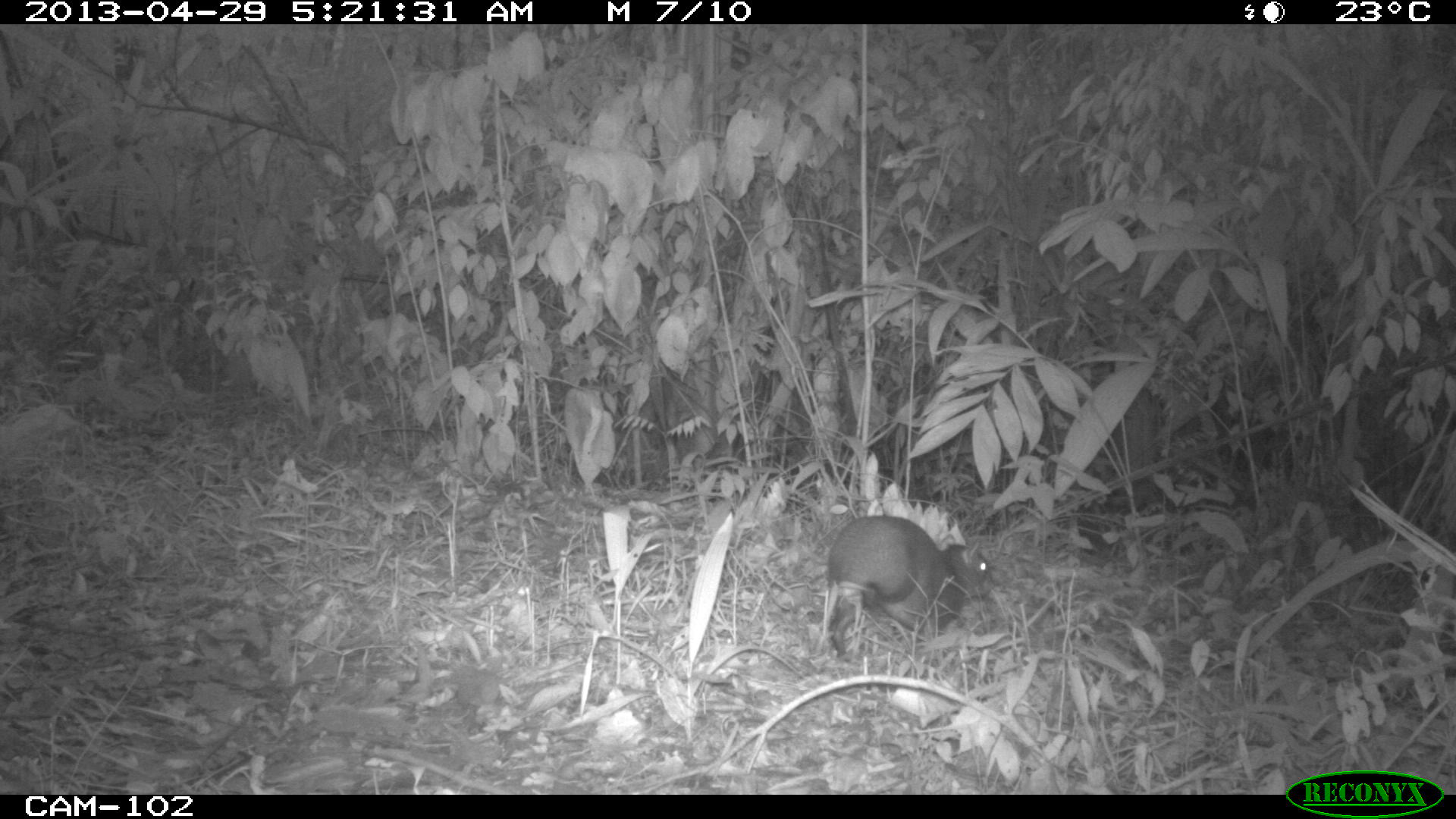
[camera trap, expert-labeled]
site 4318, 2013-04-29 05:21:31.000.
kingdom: Animalia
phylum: Chordata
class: Mammalia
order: Rodentia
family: Dasyproctidae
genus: Dasyprocta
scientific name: Dasyprocta punctata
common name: central american agouti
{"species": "Dasyprocta punctata (central american agouti)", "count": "1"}